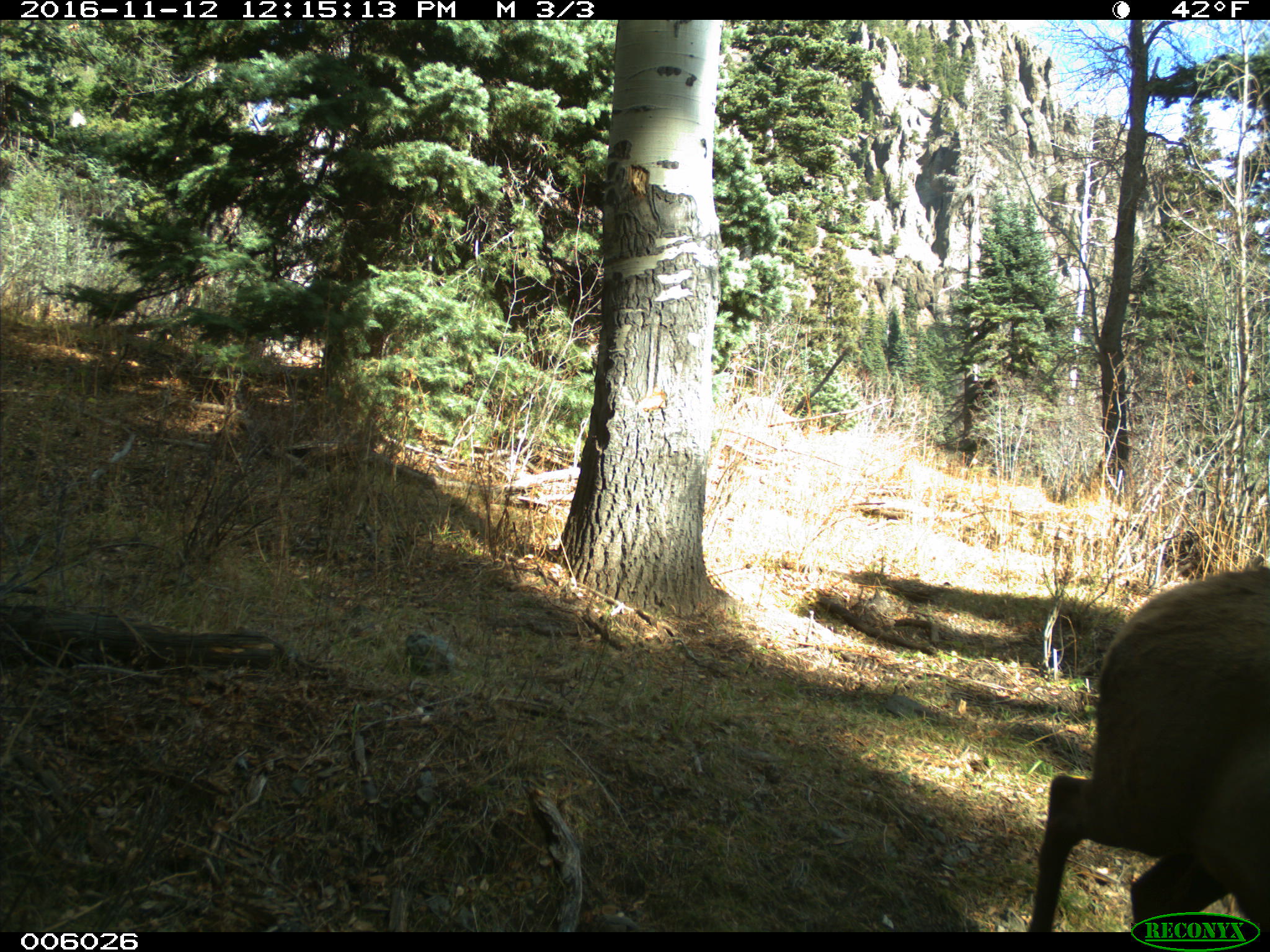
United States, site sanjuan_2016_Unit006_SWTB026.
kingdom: Animalia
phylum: Chordata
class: Mammalia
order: Artiodactyla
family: Cervidae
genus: Cervus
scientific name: Cervus elaphus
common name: red deer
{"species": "Cervus elaphus (red deer)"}